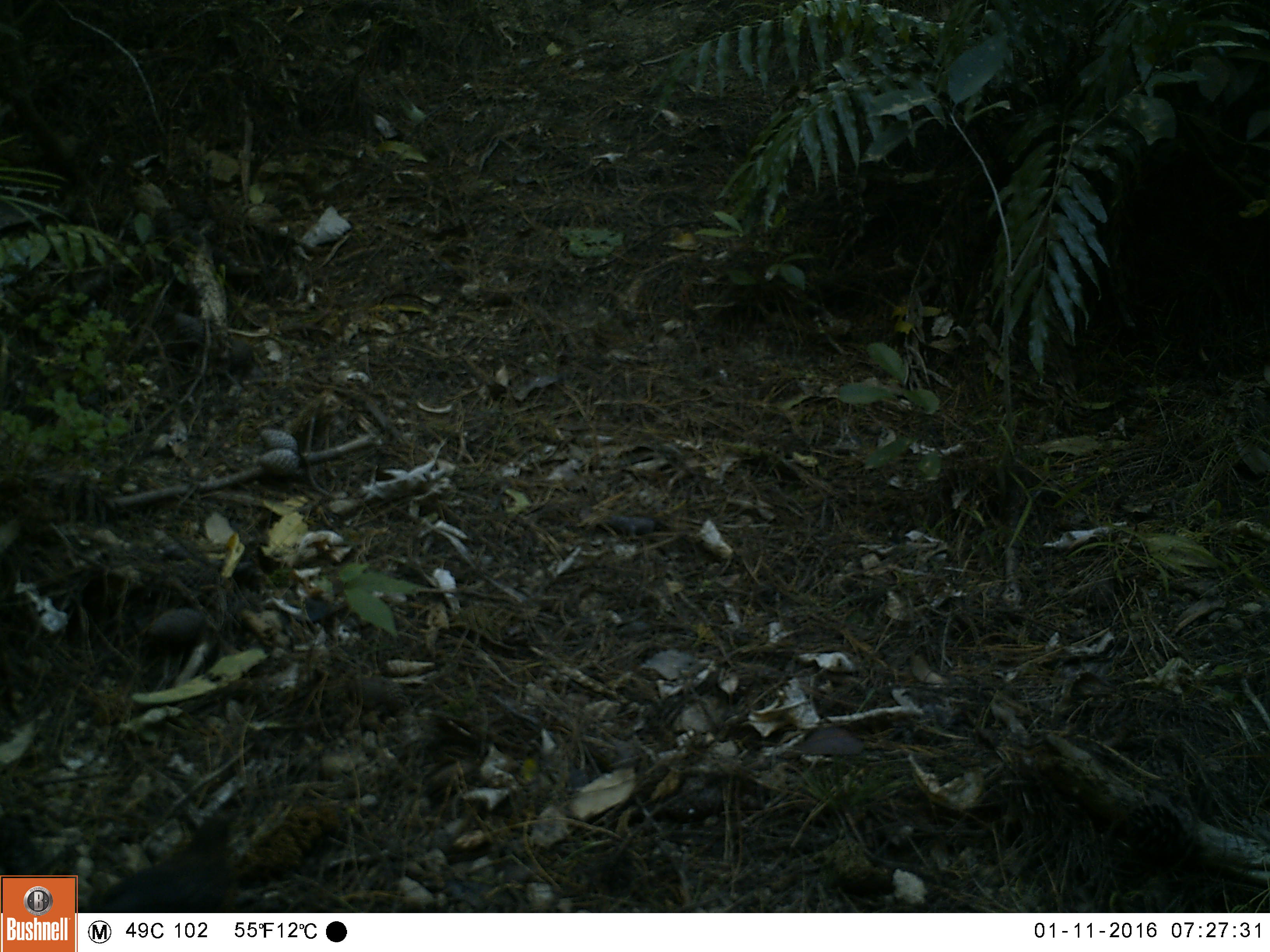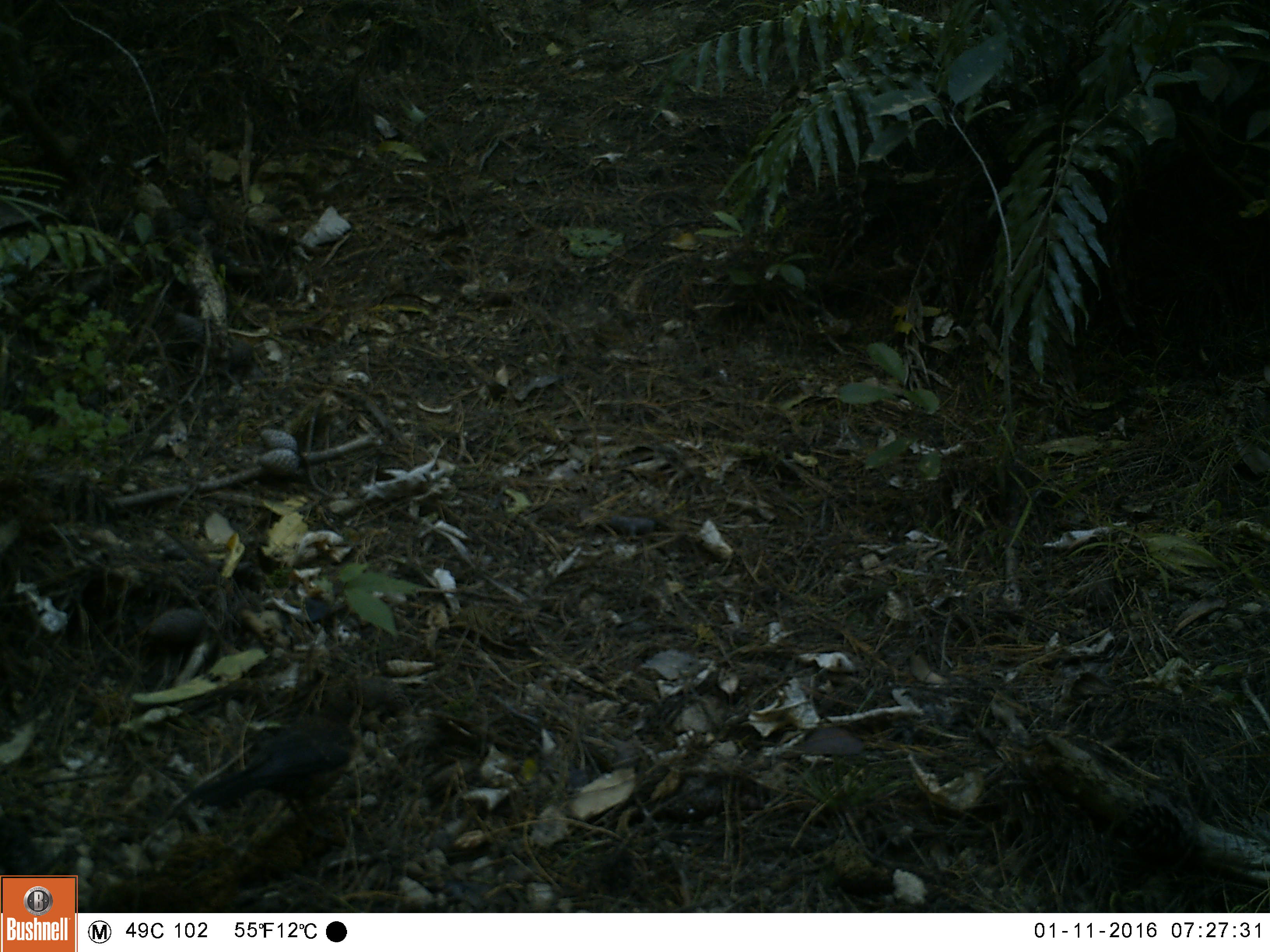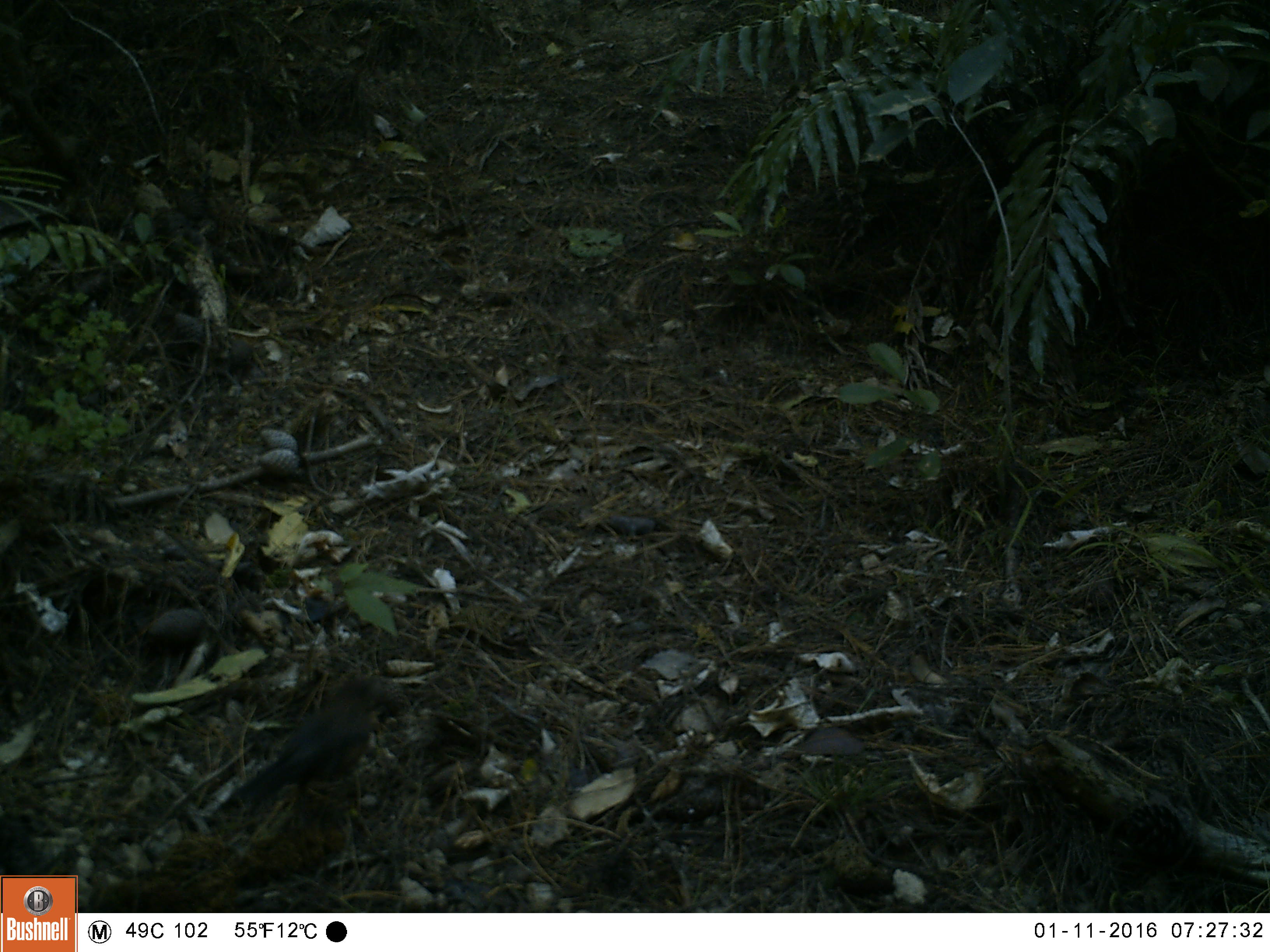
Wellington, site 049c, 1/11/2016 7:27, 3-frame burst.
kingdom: Animalia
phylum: Chordata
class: Aves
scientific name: Aves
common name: bird